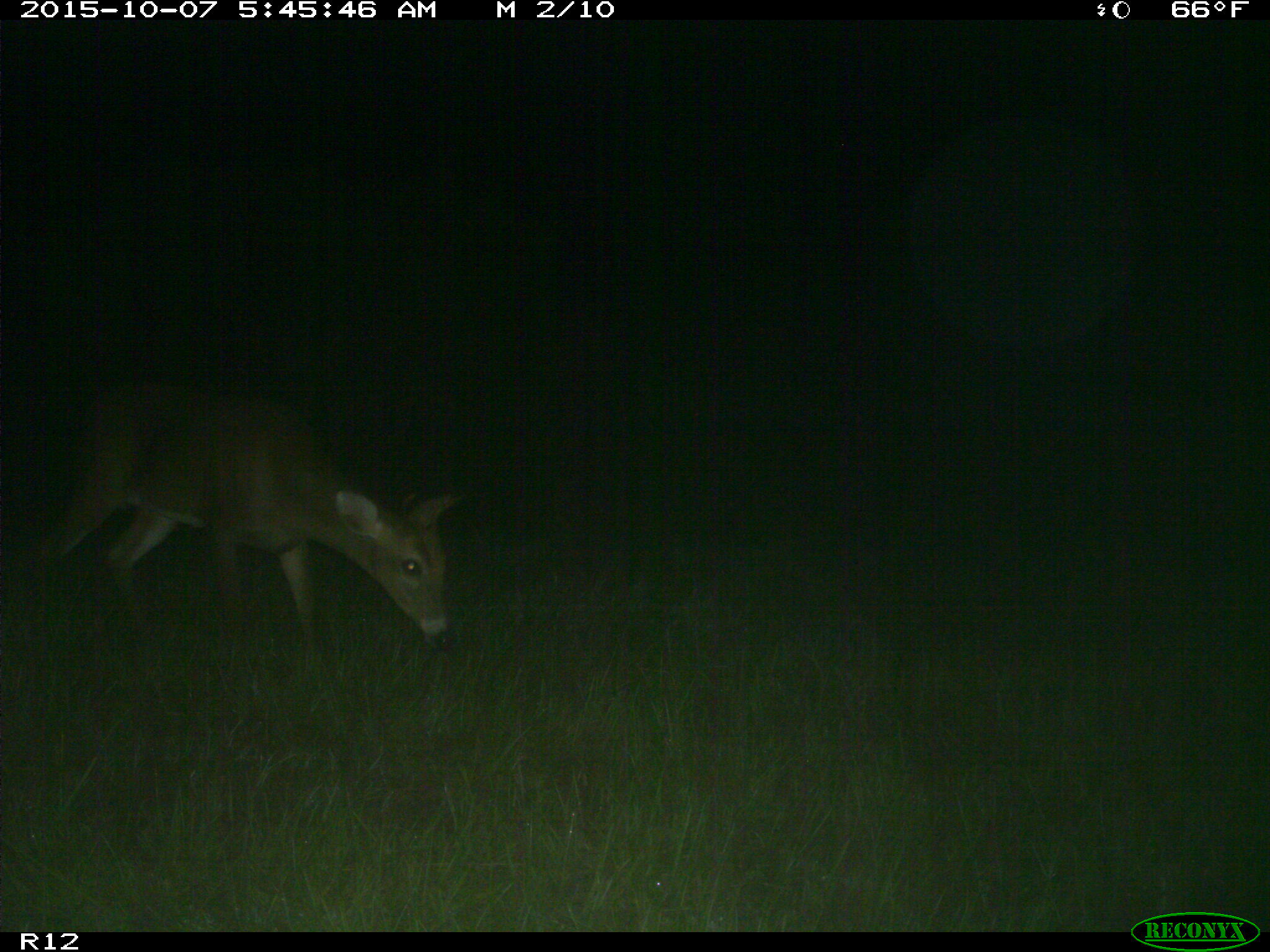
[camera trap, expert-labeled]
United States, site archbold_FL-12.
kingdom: Animalia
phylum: Chordata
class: Mammalia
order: Artiodactyla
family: Cervidae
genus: Odocoileus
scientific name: Odocoileus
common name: deer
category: unidentified deer